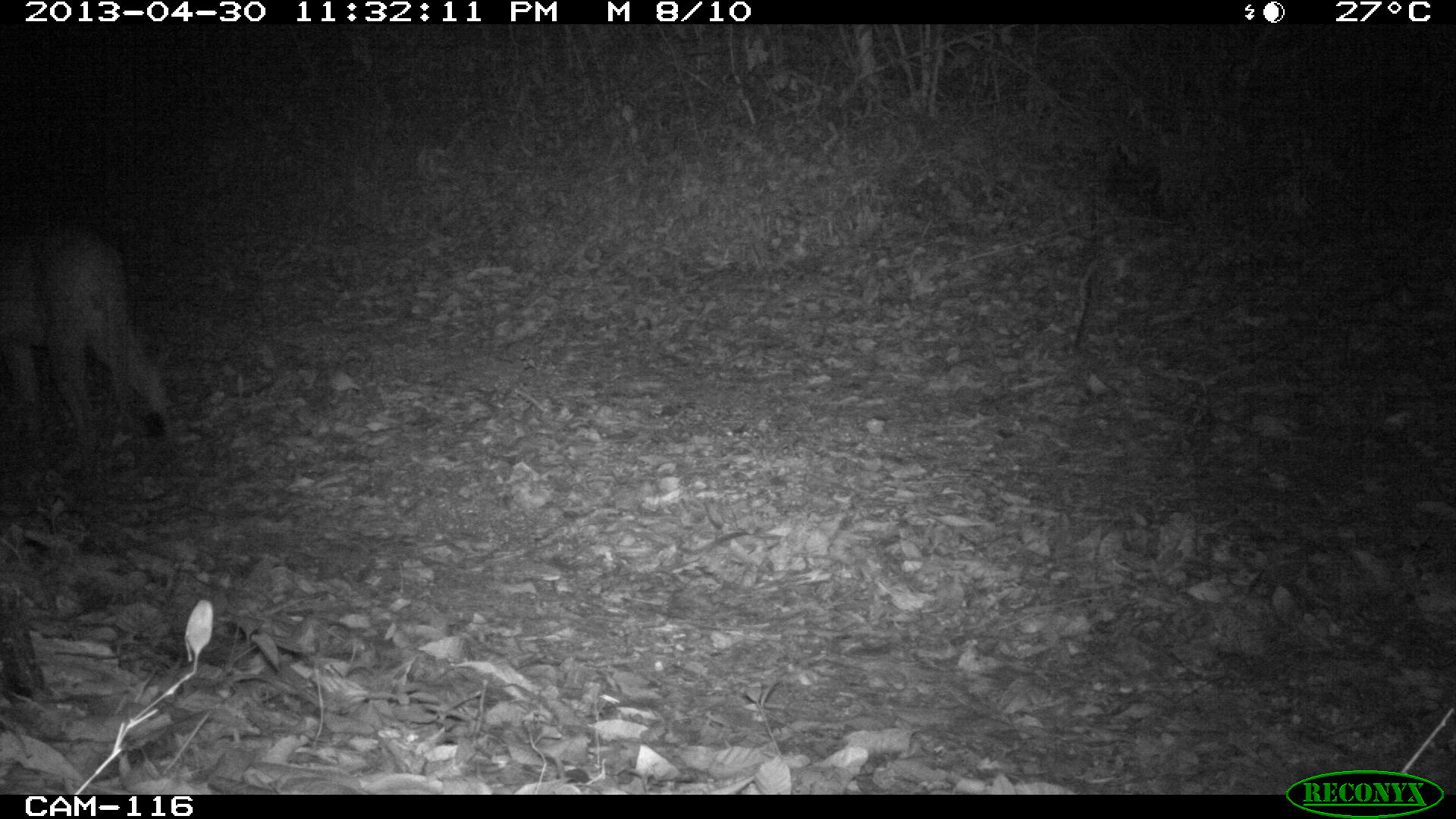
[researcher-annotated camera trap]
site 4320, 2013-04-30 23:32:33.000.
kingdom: Animalia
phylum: Chordata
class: Mammalia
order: Carnivora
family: Felidae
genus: Puma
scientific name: Puma concolor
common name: mountain lion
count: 1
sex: male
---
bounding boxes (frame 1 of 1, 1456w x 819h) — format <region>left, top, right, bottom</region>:
puma concolor: <region>0, 221, 167, 454</region>